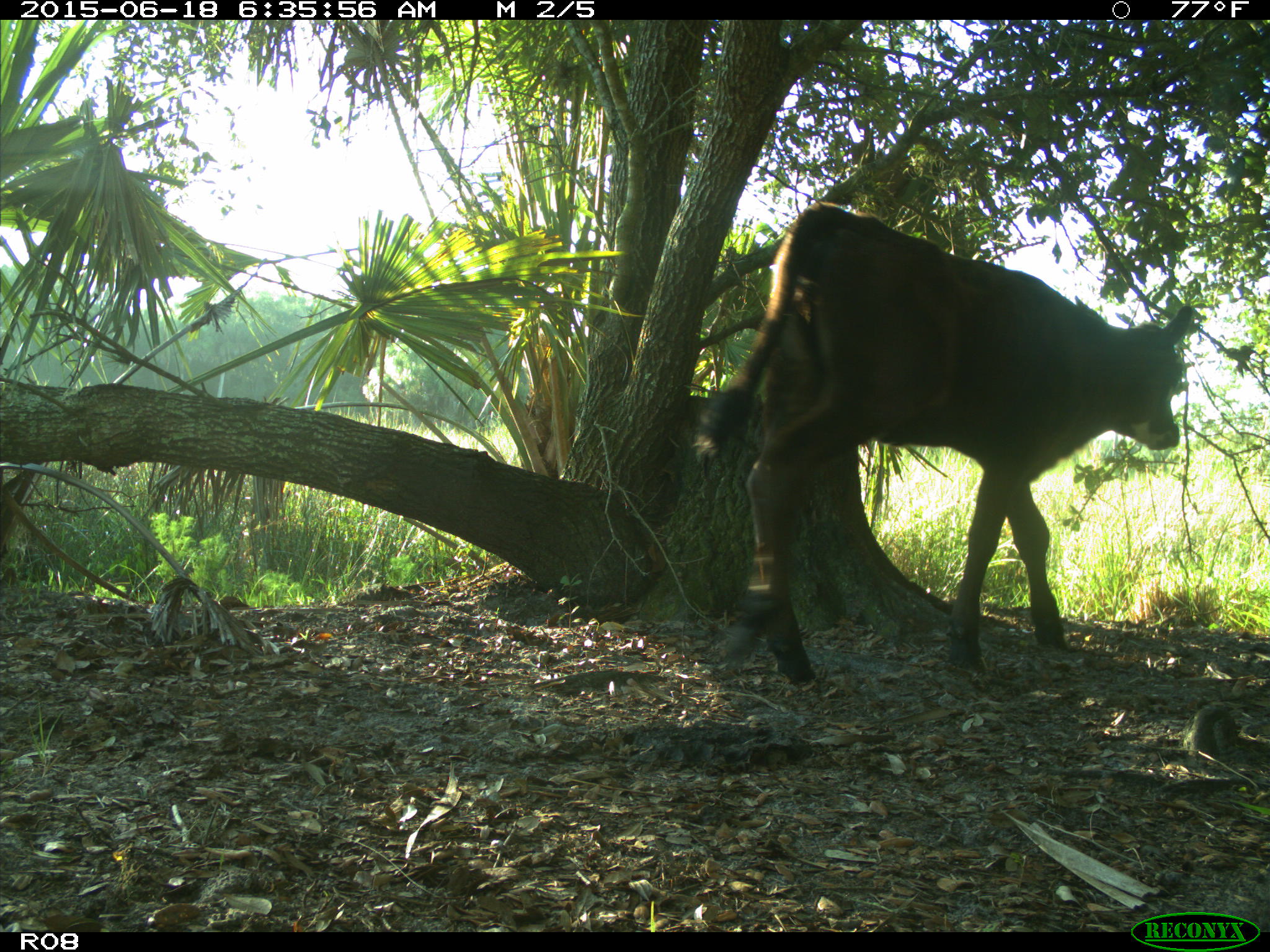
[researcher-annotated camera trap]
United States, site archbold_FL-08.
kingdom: Animalia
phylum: Chordata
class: Mammalia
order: Artiodactyla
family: Bovidae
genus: Bos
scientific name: Bos taurus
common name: domestic cow